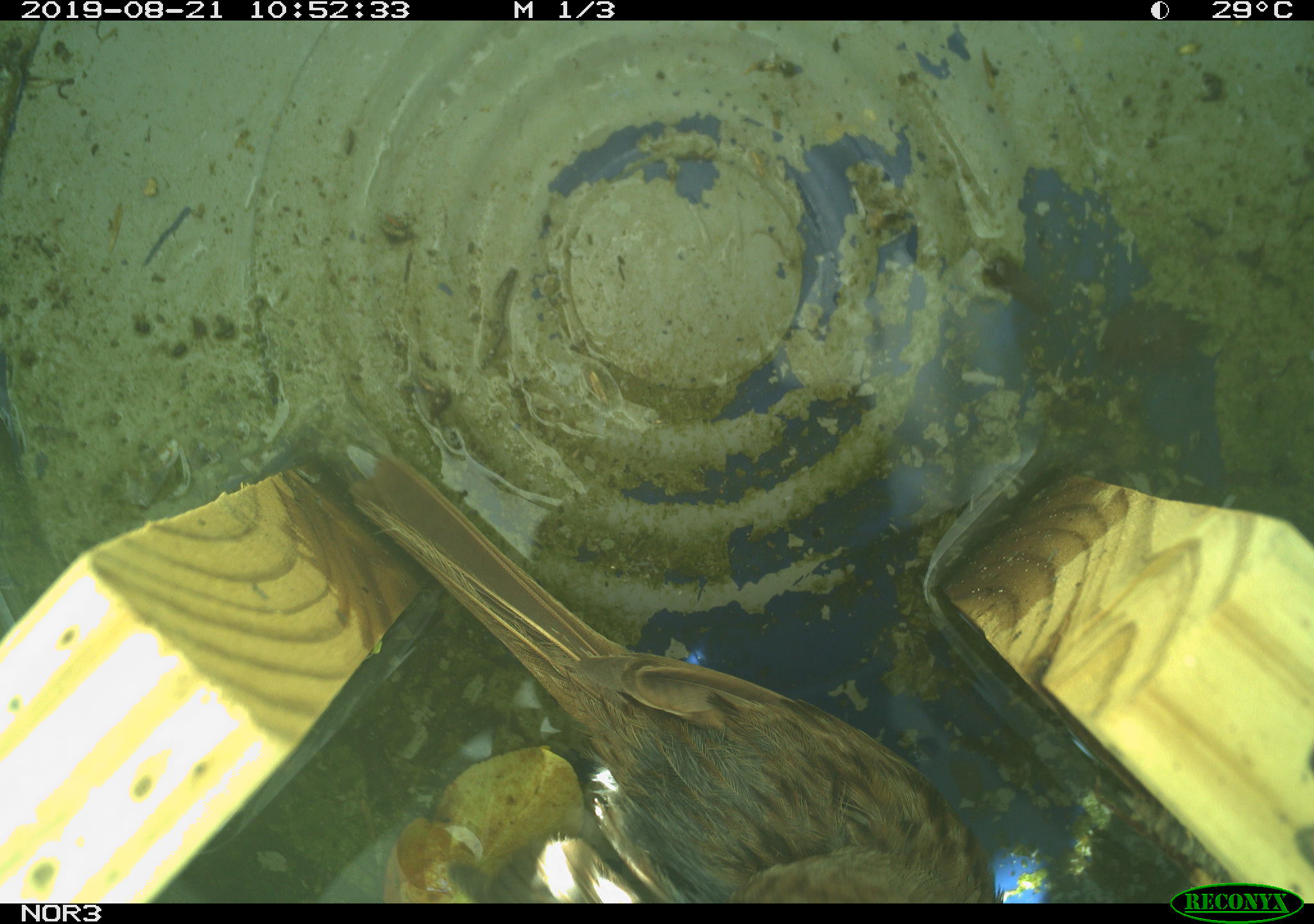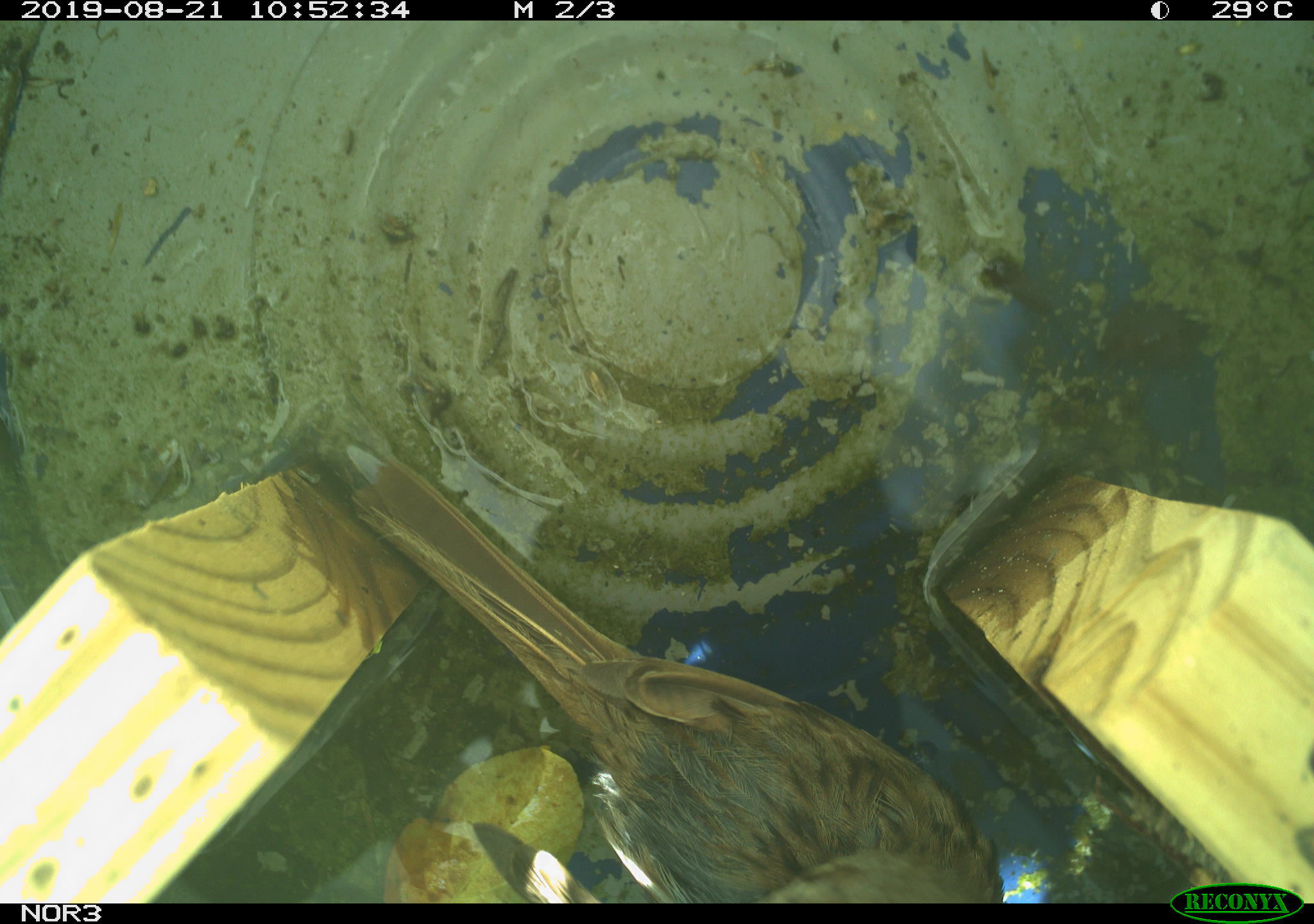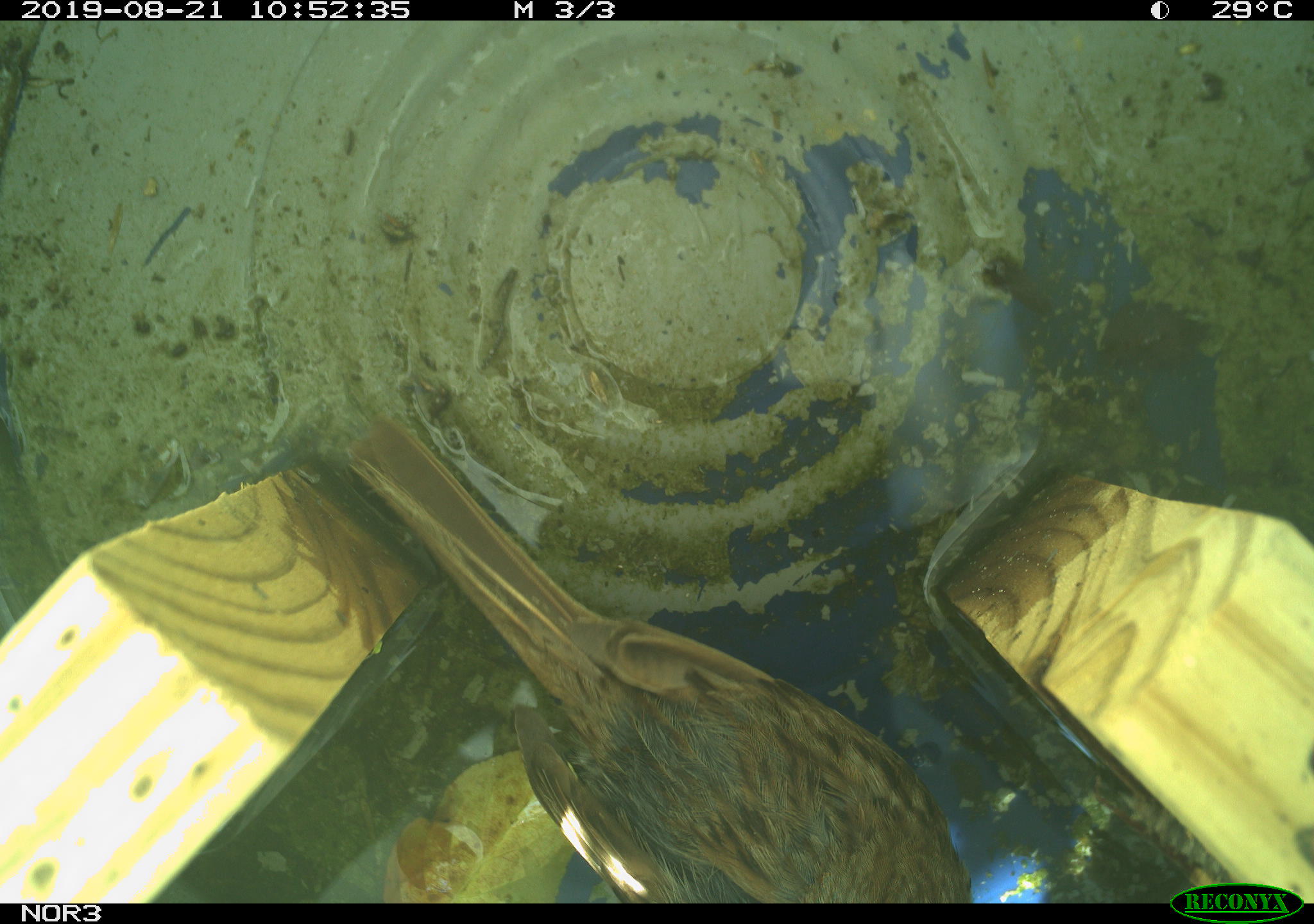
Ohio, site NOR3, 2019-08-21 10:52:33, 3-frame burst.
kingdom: Animalia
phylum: Chordata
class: Aves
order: Passeriformes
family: Passerellidae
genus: Melospiza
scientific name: Melospiza melodia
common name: song sparrow